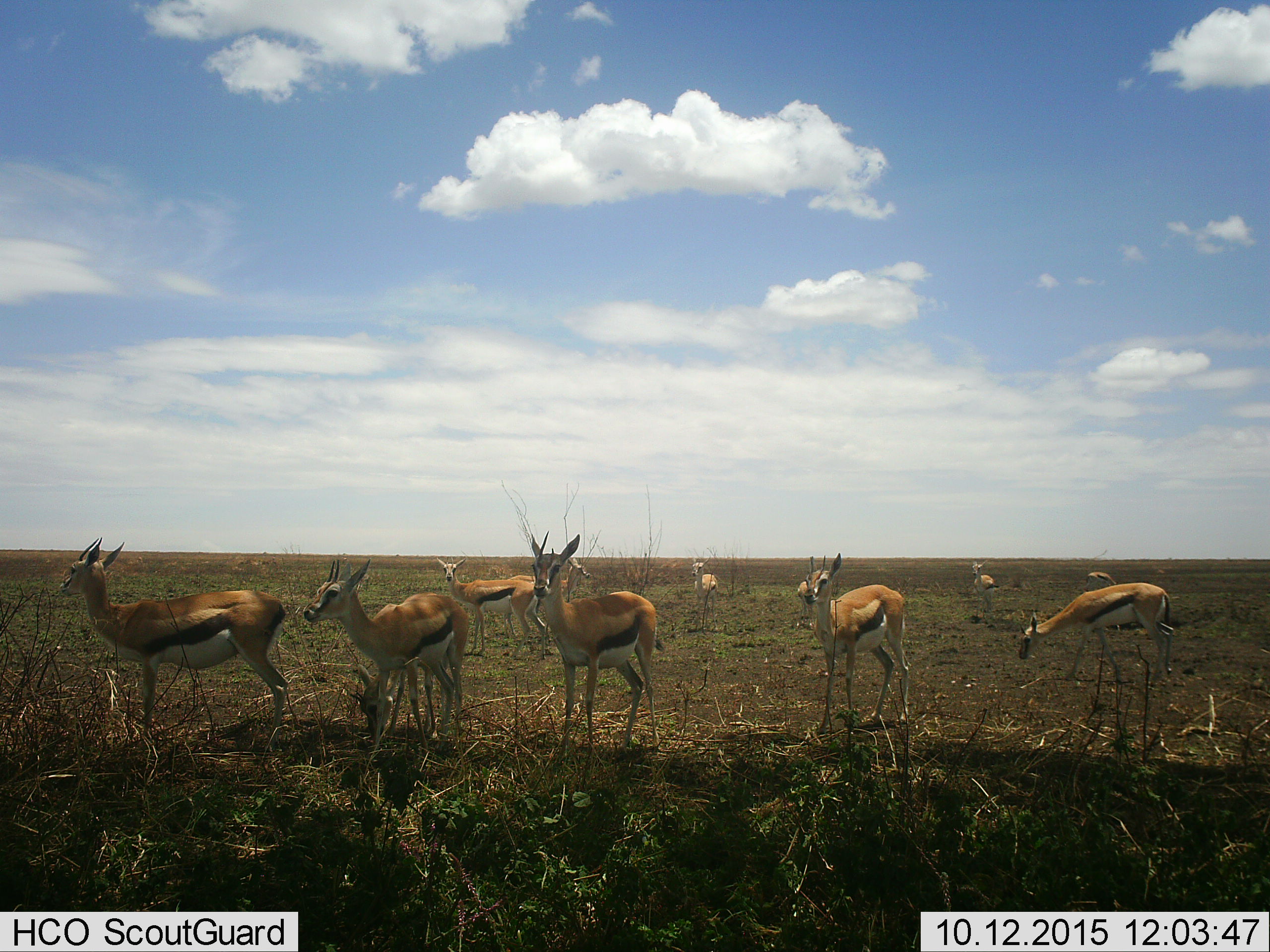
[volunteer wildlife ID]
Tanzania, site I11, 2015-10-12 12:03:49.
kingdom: Animalia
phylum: Chordata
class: Mammalia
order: Artiodactyla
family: Bovidae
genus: Eudorcas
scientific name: Eudorcas thomsonii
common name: thomson's gazelle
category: gazellethomsons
Gazellethomsons (thomson's gazelle) (Eudorcas thomsonii), count 11-50. Behavior (volunteer vote fractions): standing 100%, resting 0%, moving 0%, interacting 0%. Young present (vote fraction): 0%. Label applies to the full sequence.